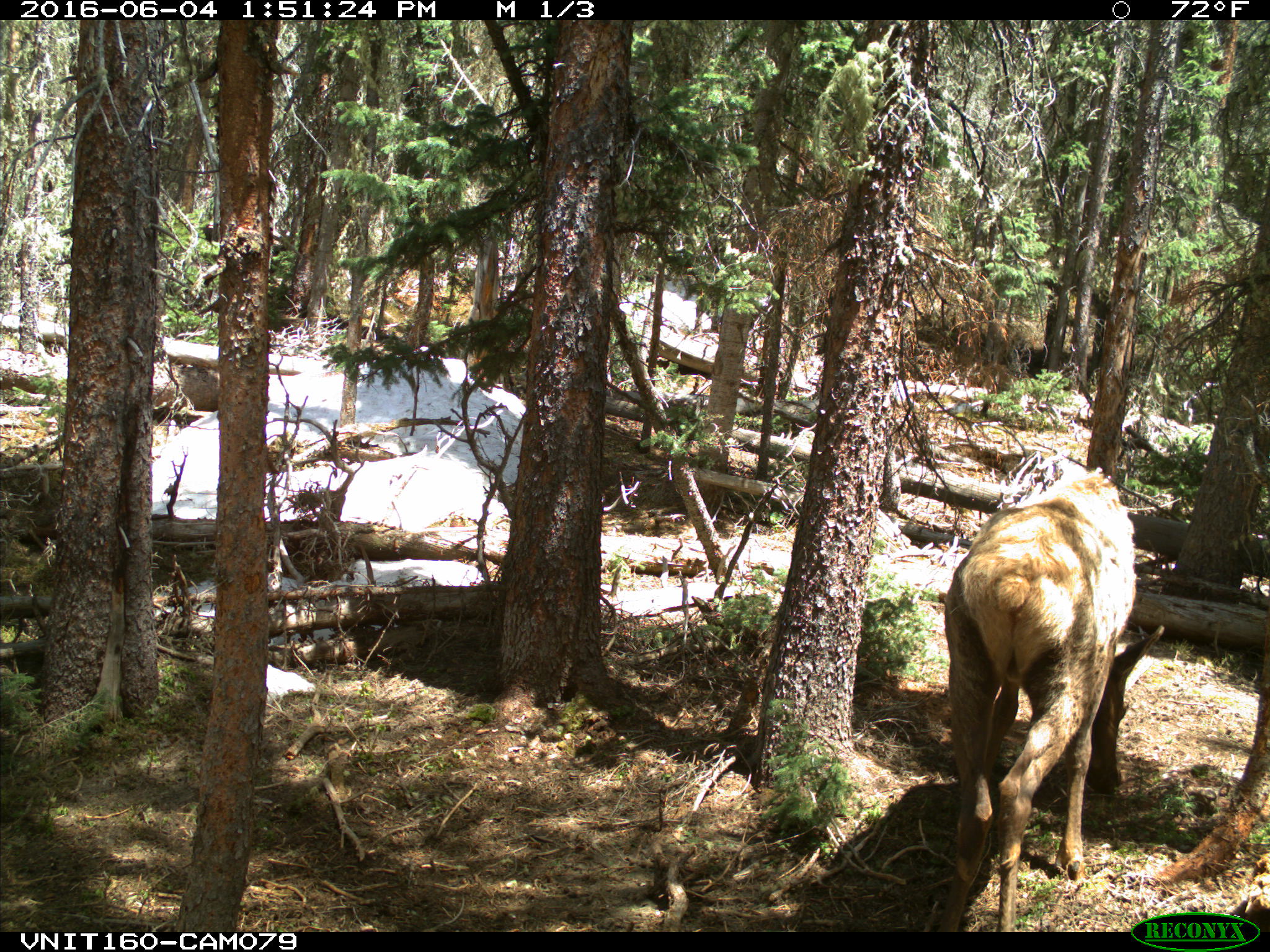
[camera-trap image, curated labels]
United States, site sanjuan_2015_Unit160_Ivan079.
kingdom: Animalia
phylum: Chordata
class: Mammalia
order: Artiodactyla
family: Cervidae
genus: Cervus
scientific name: Cervus elaphus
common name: red deer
Cervus elaphus (red deer).